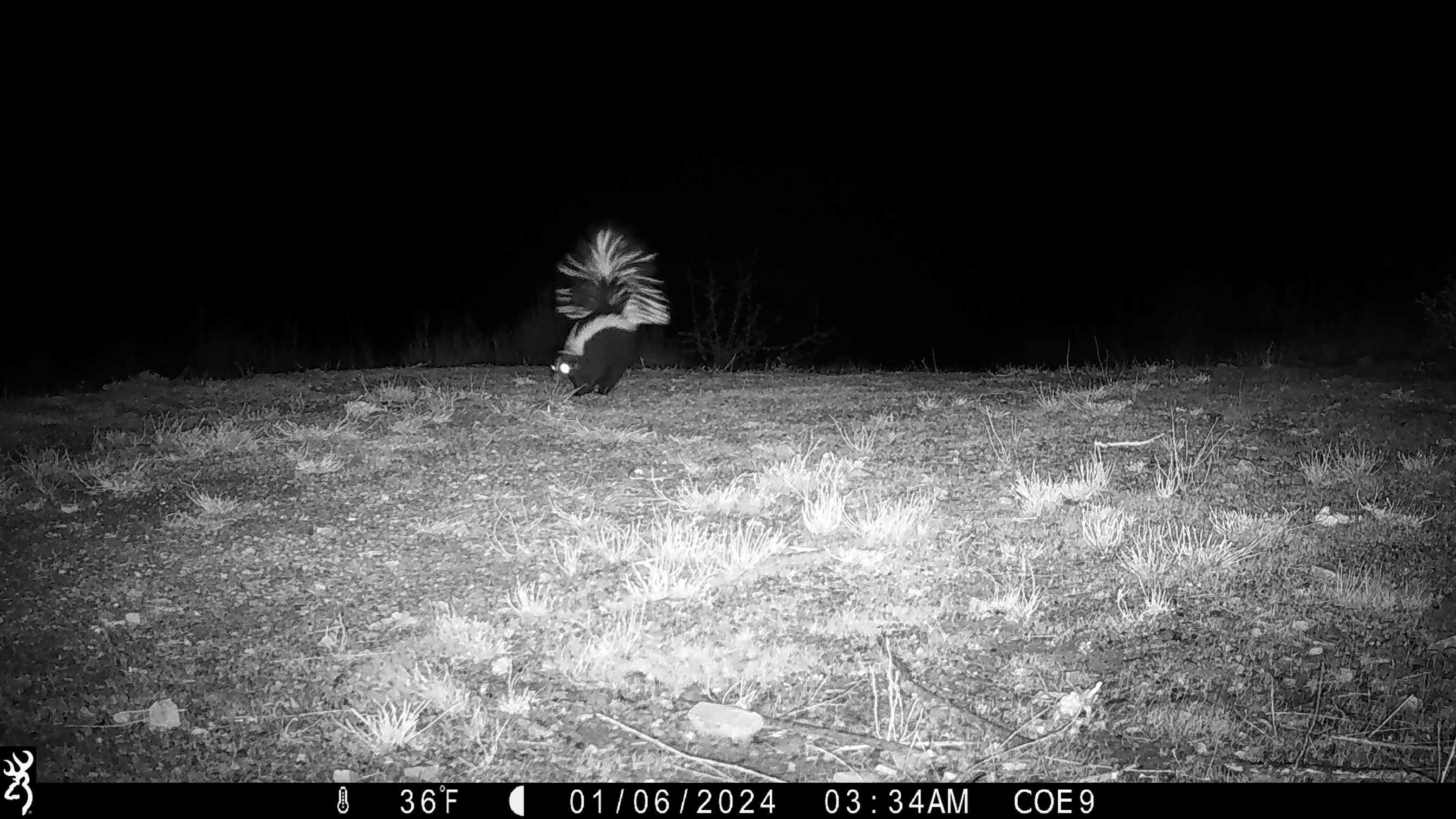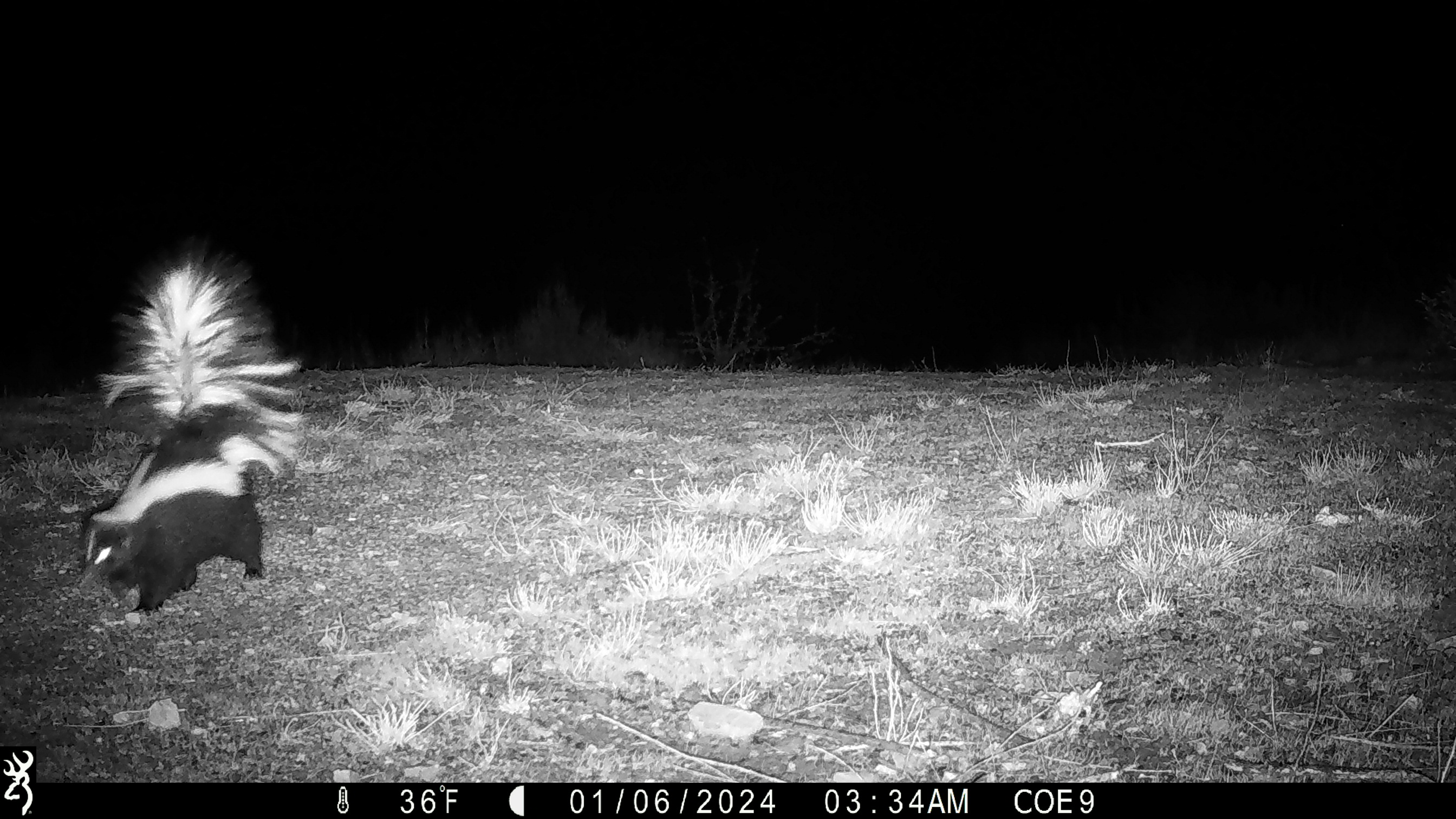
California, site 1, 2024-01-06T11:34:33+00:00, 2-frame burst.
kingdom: Animalia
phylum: Chordata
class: Mammalia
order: Carnivora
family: Mephitidae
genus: Mephitis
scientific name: Mephitis mephitis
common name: striped skunk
Striped skunk (Mephitis mephitis).